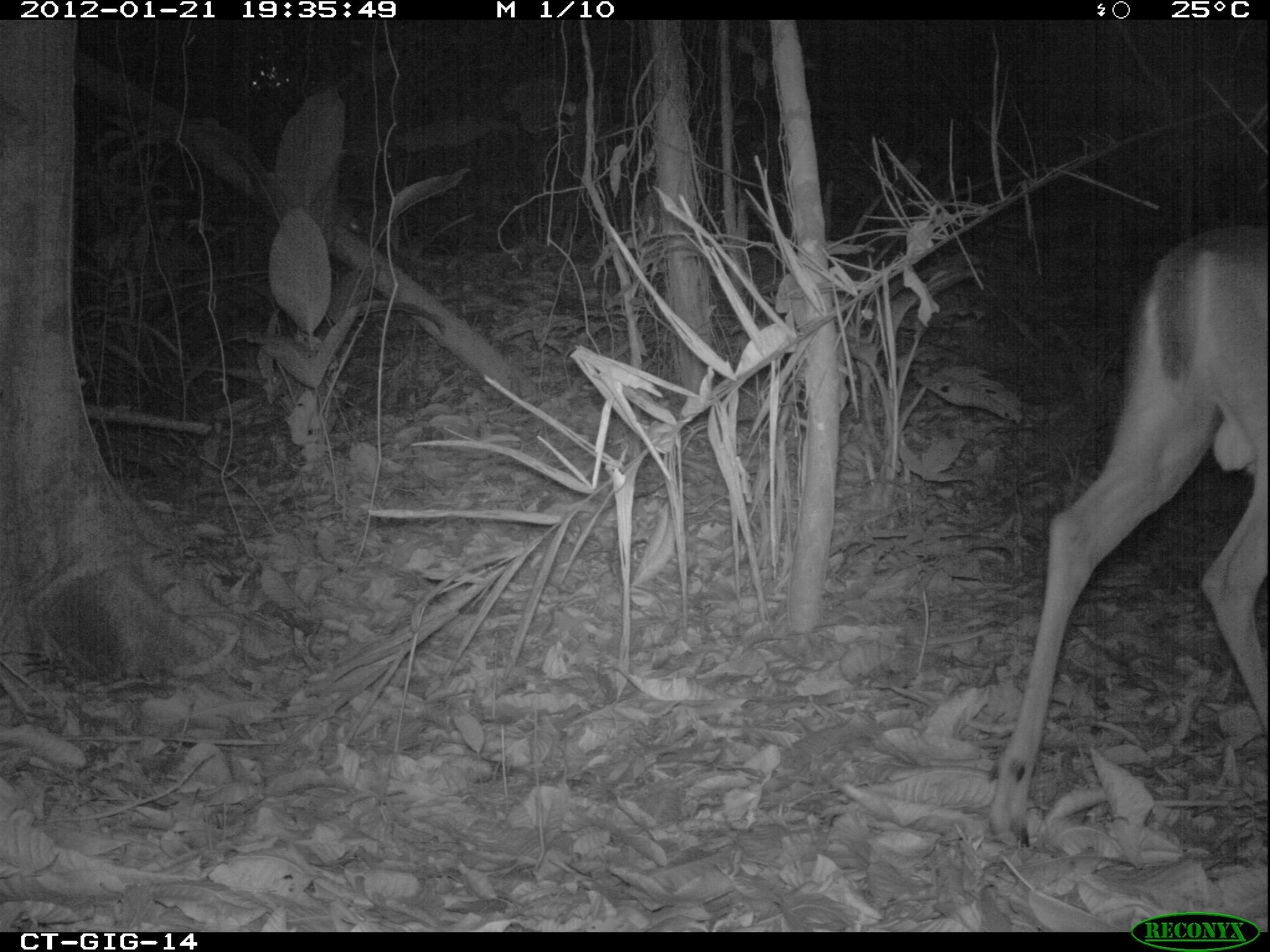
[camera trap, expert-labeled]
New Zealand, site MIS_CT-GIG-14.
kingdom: Animalia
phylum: Chordata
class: Mammalia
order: Artiodactyla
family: Cervidae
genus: Odocoileus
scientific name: Odocoileus virginianus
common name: white-tailed deer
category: white tailed deer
White tailed deer (white-tailed deer) (Odocoileus virginianus).